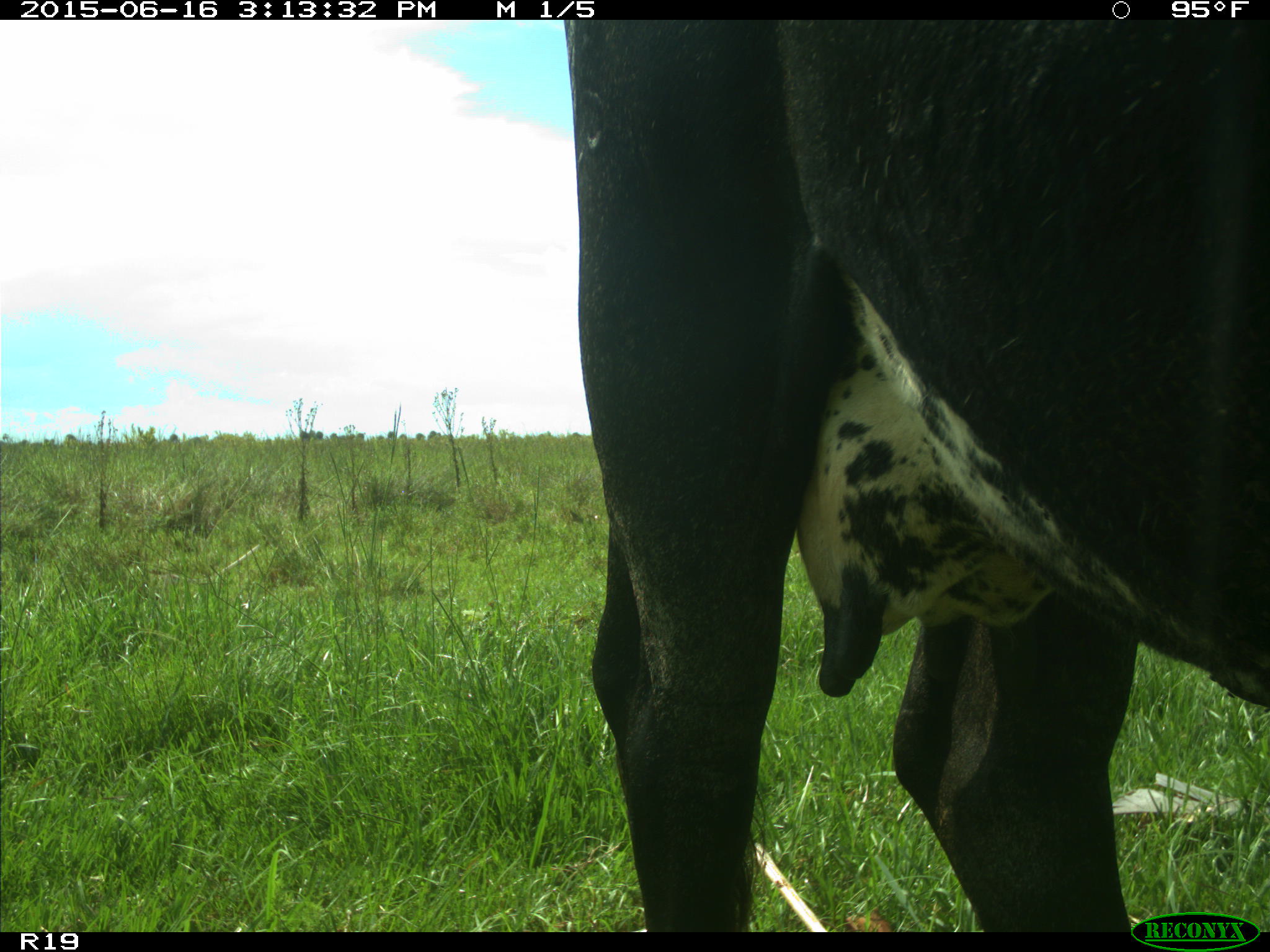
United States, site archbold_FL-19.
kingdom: Animalia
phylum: Chordata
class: Mammalia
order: Artiodactyla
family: Bovidae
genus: Bos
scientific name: Bos taurus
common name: domestic cow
Bos taurus (domestic cow).